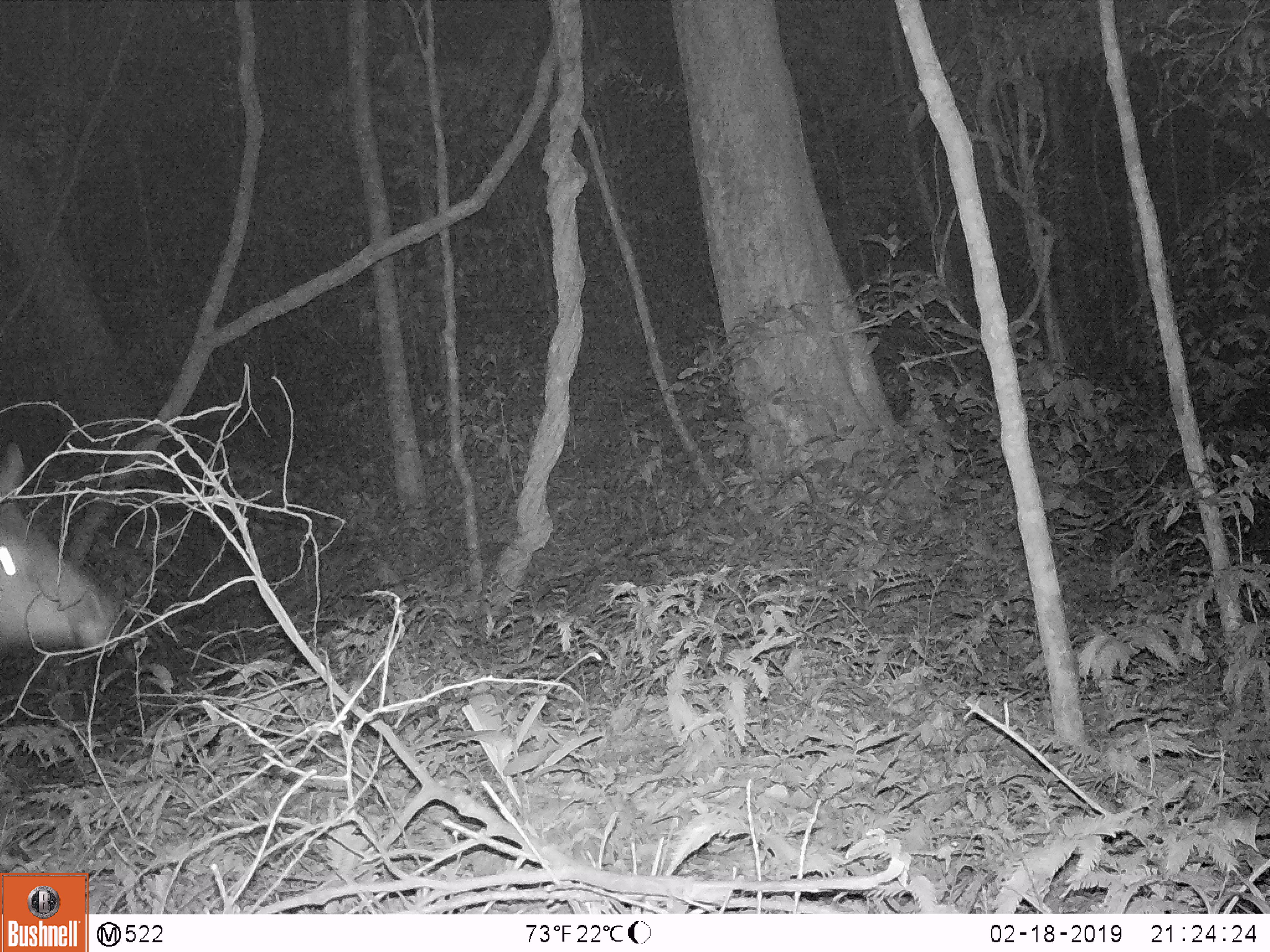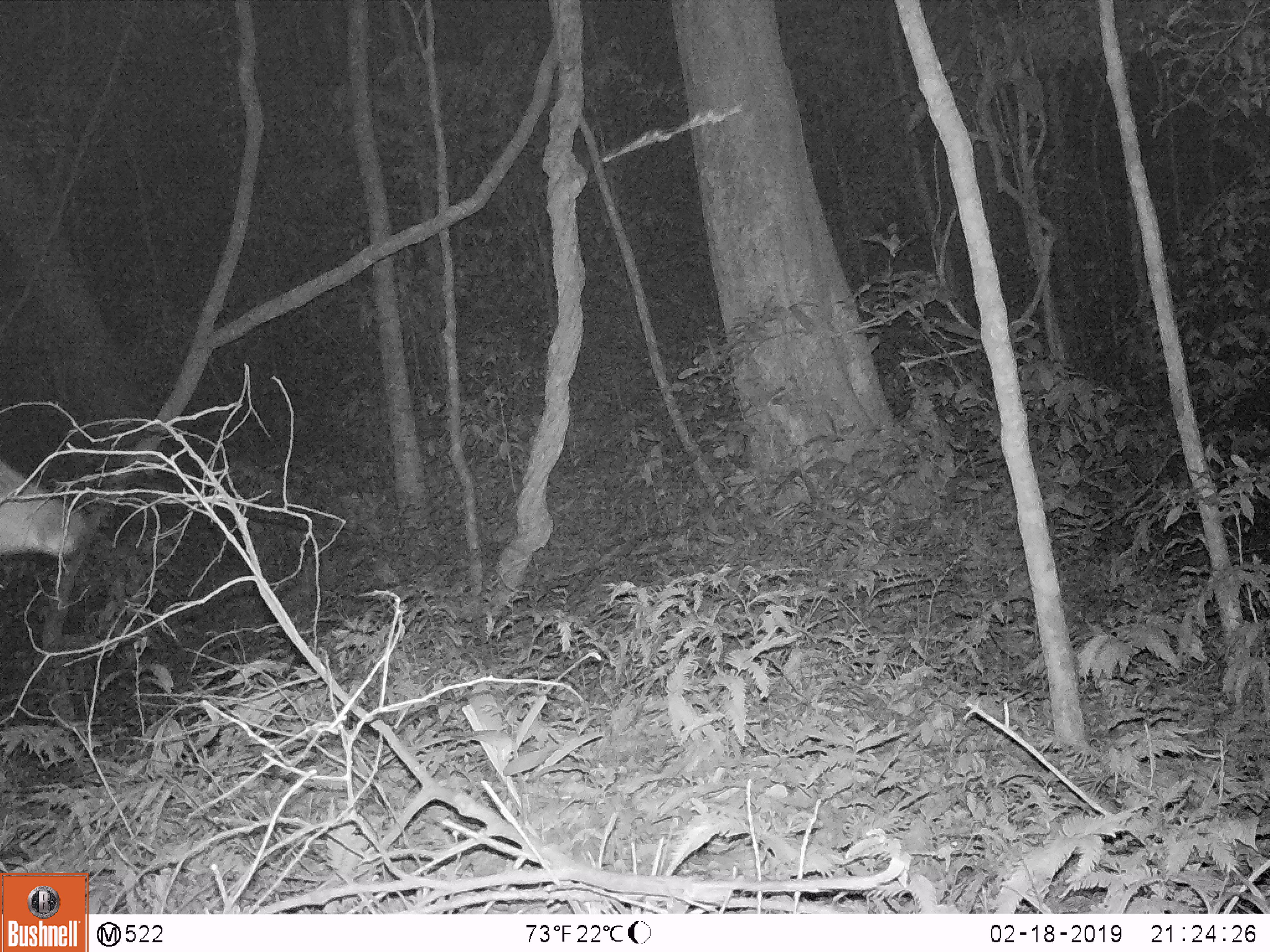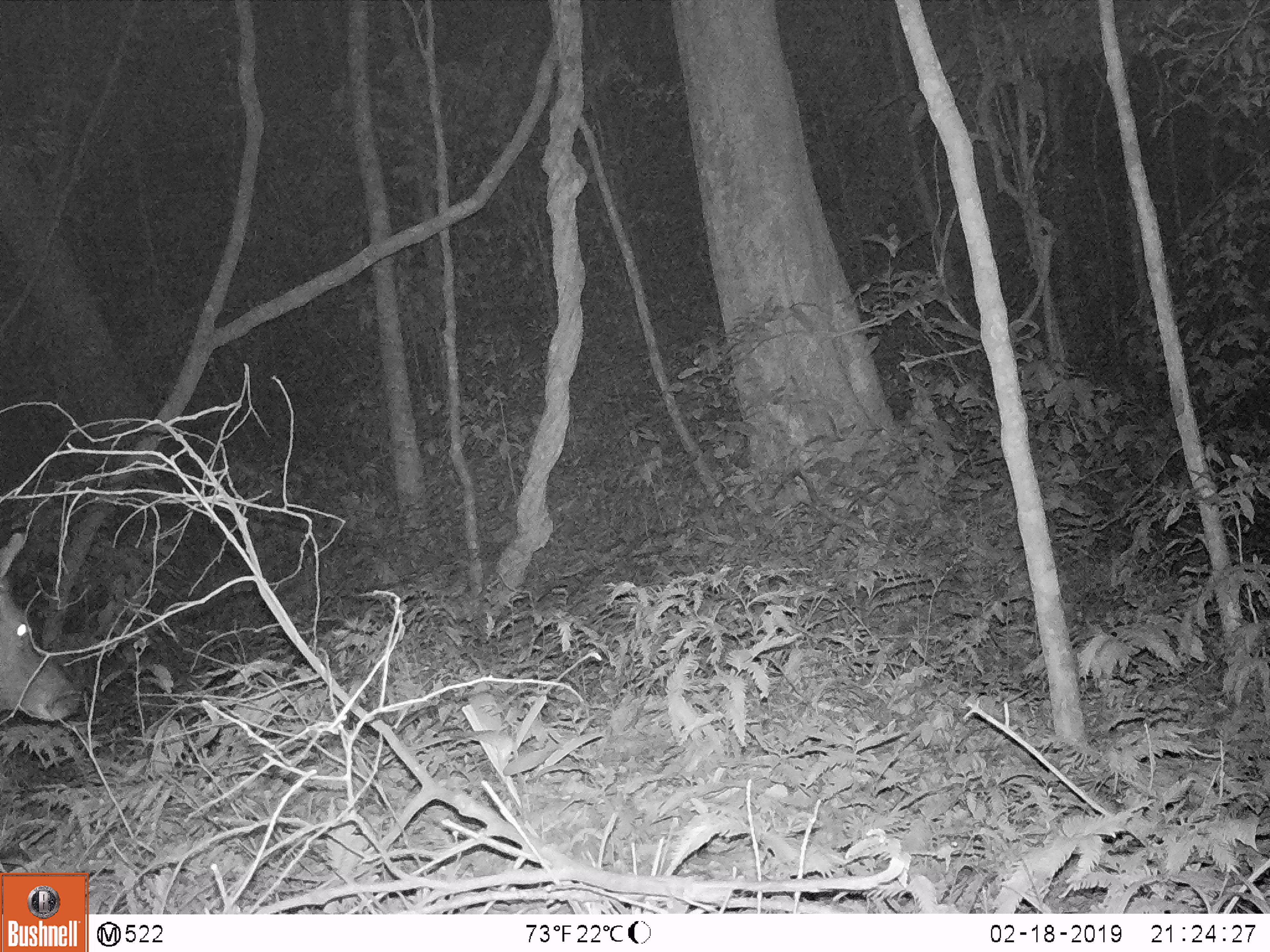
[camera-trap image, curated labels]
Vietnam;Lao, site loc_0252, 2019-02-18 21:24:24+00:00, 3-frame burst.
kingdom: Animalia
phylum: Chordata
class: Mammalia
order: Artiodactyla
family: Cervidae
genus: Rusa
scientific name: Rusa unicolor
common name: sambar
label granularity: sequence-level